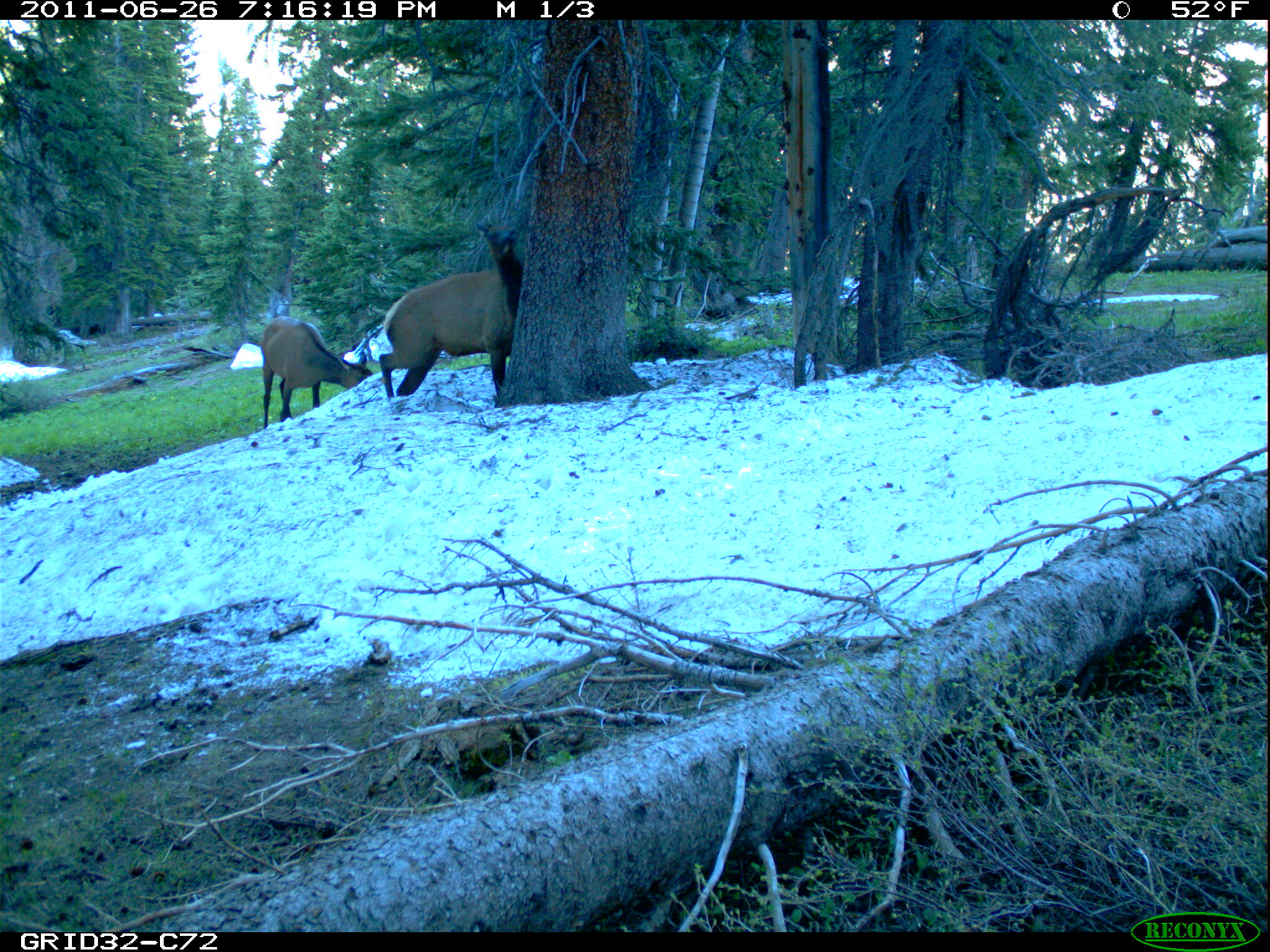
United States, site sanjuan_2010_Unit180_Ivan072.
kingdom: Animalia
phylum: Chordata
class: Mammalia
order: Artiodactyla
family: Cervidae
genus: Cervus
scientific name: Cervus elaphus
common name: red deer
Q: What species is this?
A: Cervus elaphus (red deer).